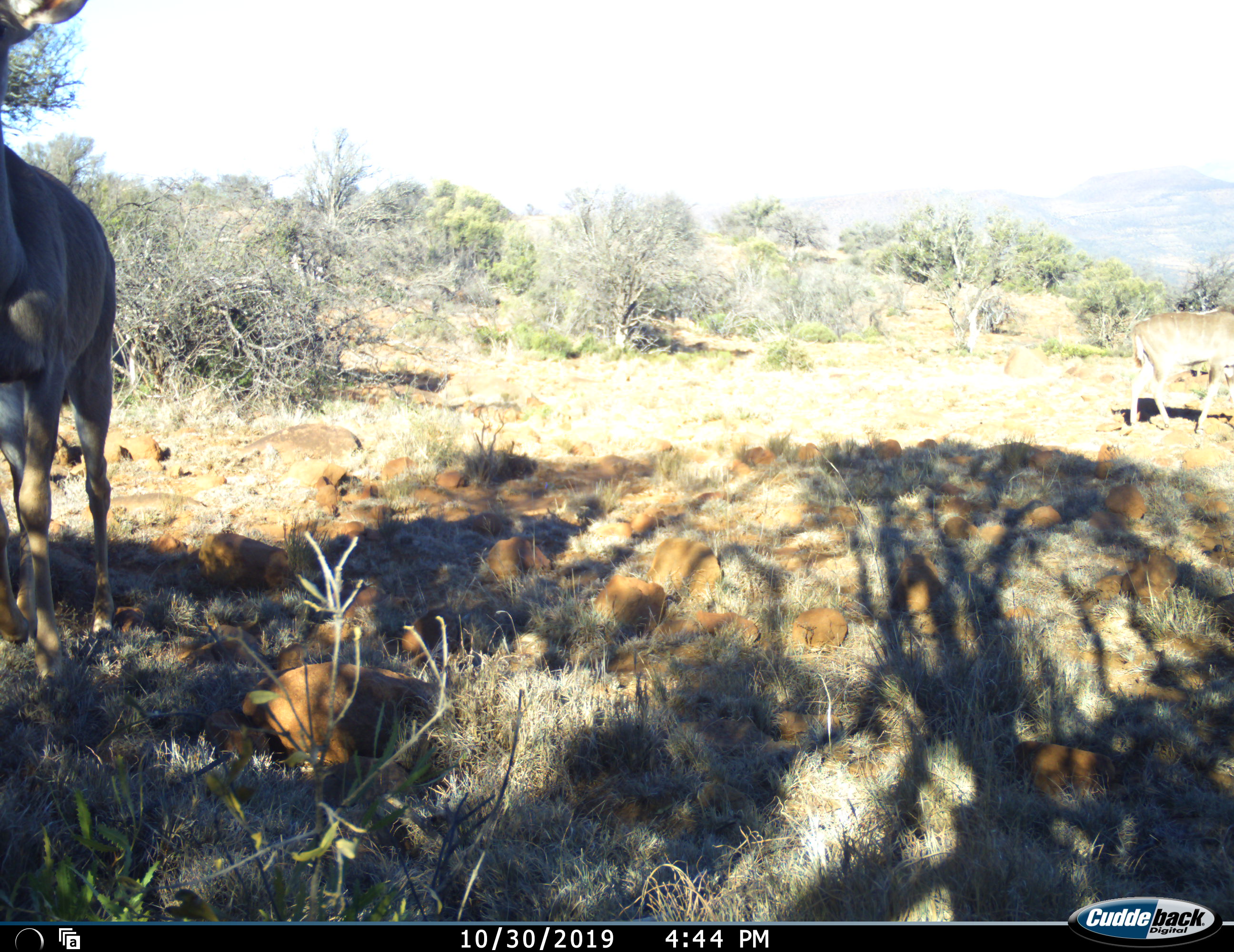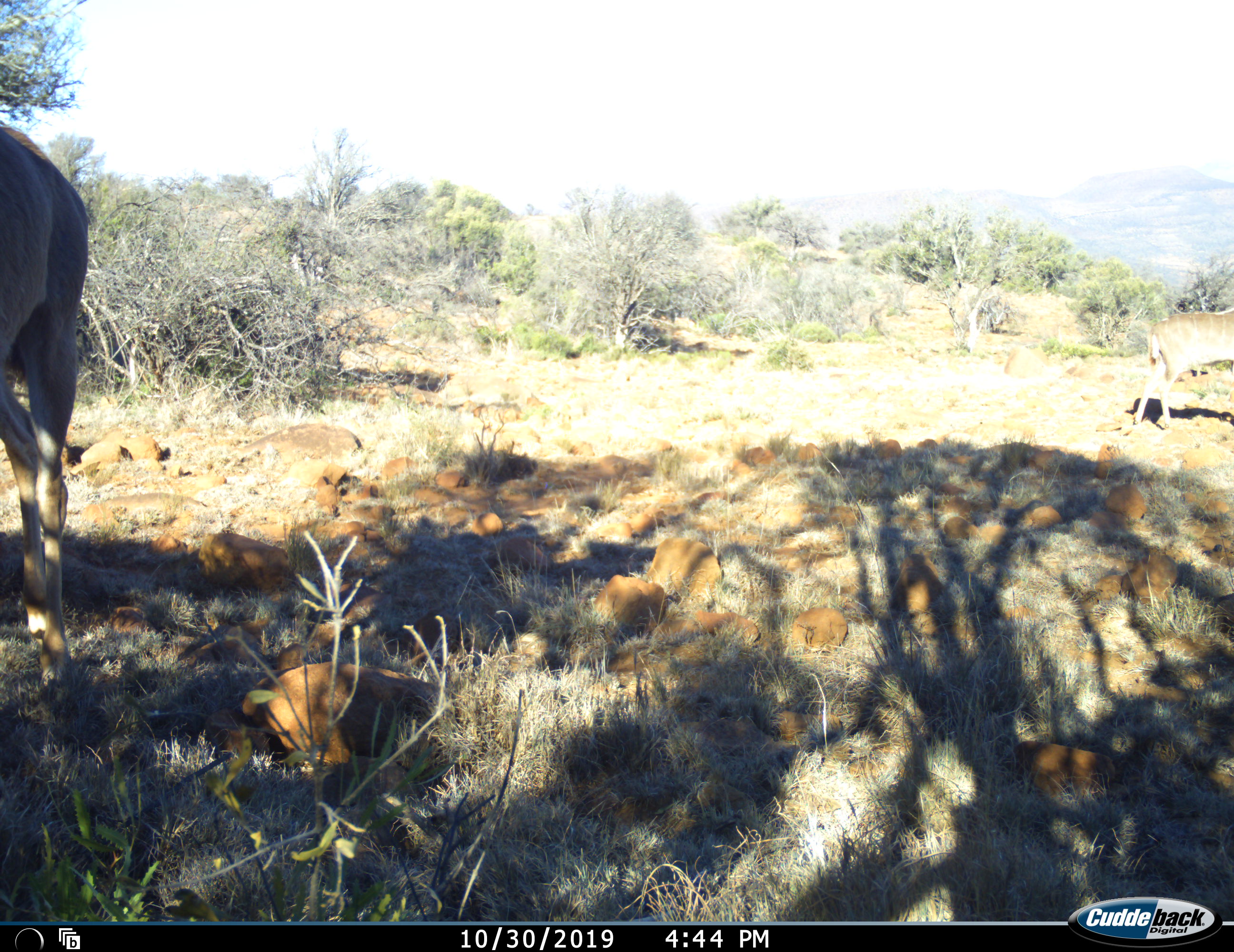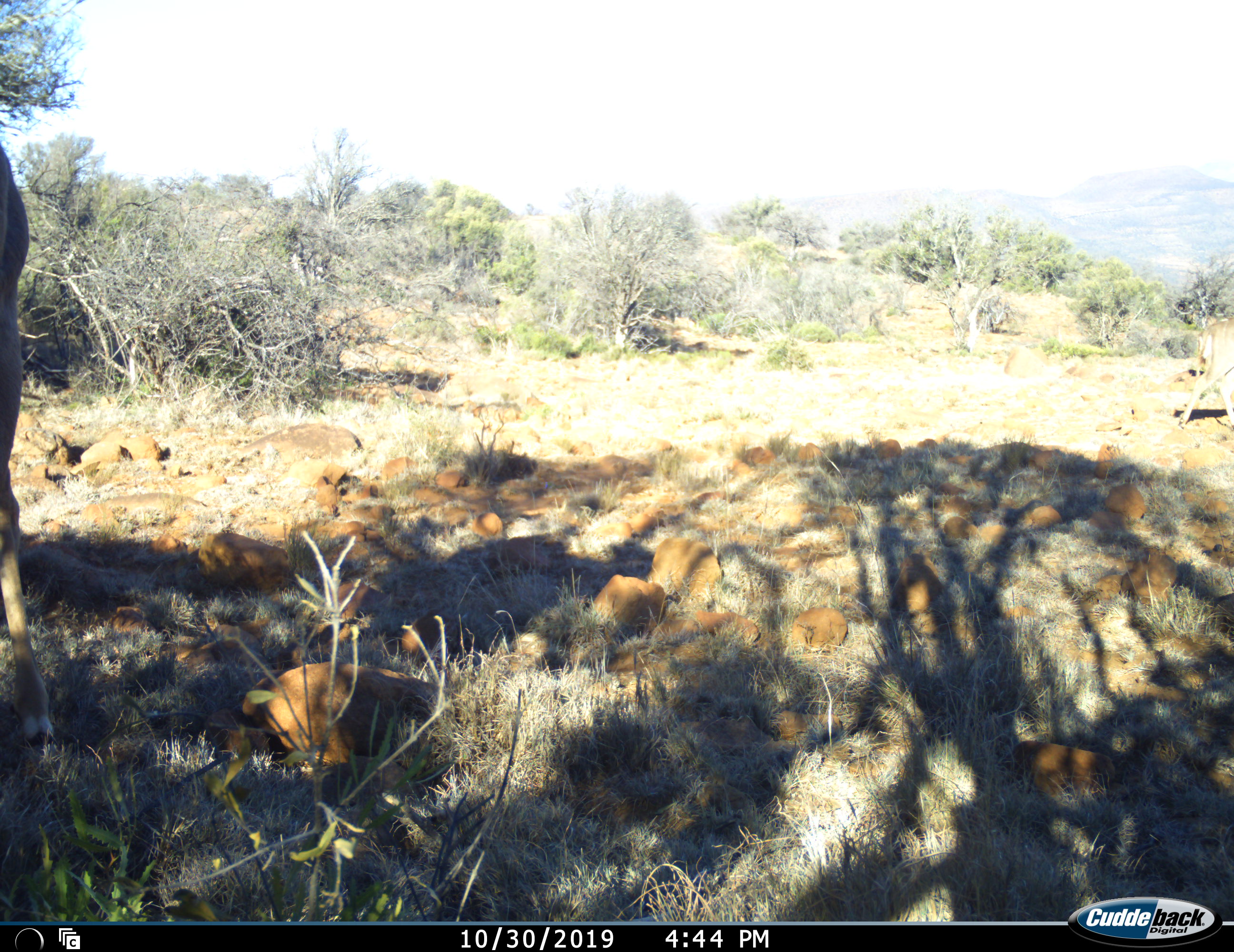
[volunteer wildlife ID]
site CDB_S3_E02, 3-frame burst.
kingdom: Animalia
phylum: Chordata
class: Mammalia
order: Artiodactyla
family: Bovidae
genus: Tragelaphus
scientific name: Tragelaphus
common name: kudu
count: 2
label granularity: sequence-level